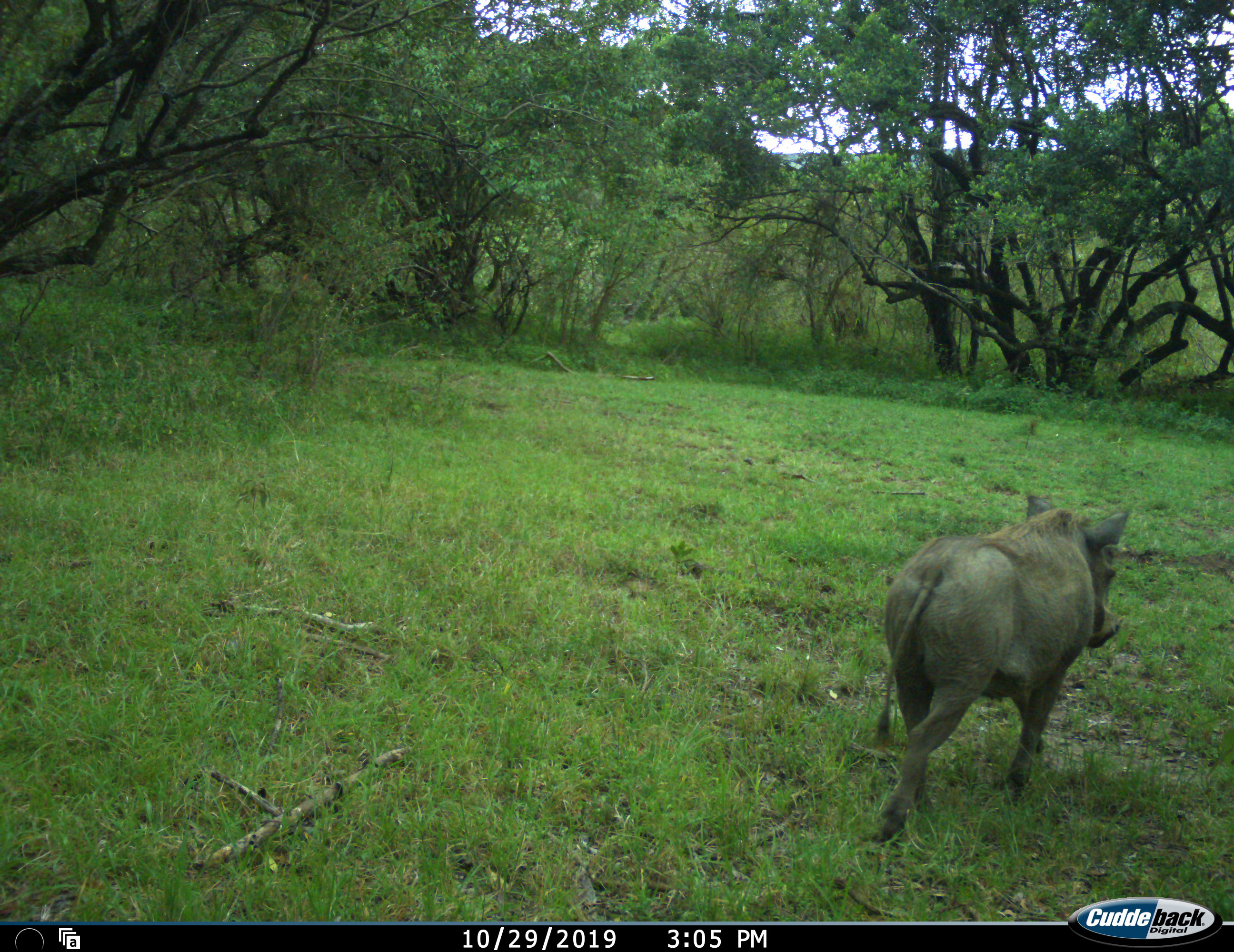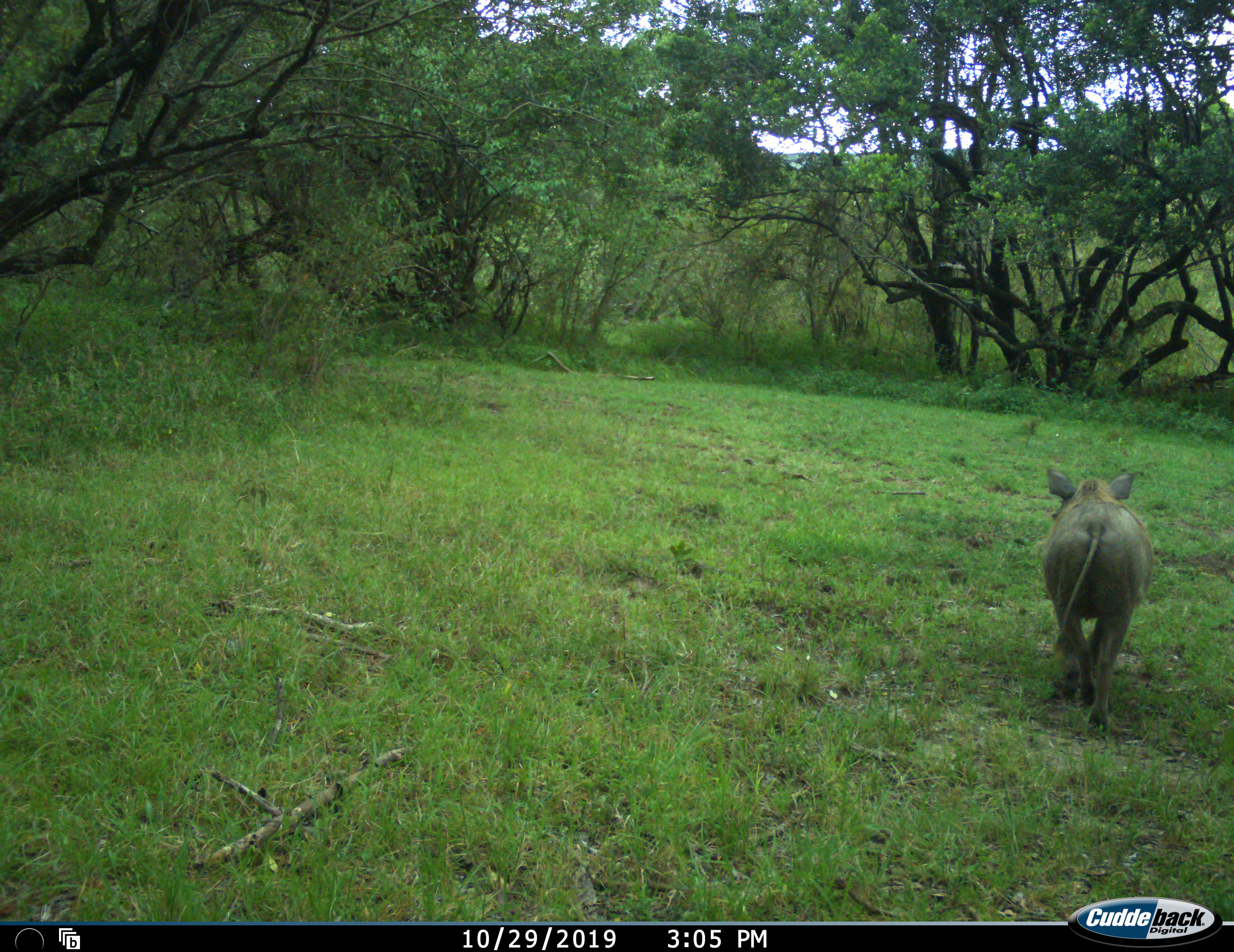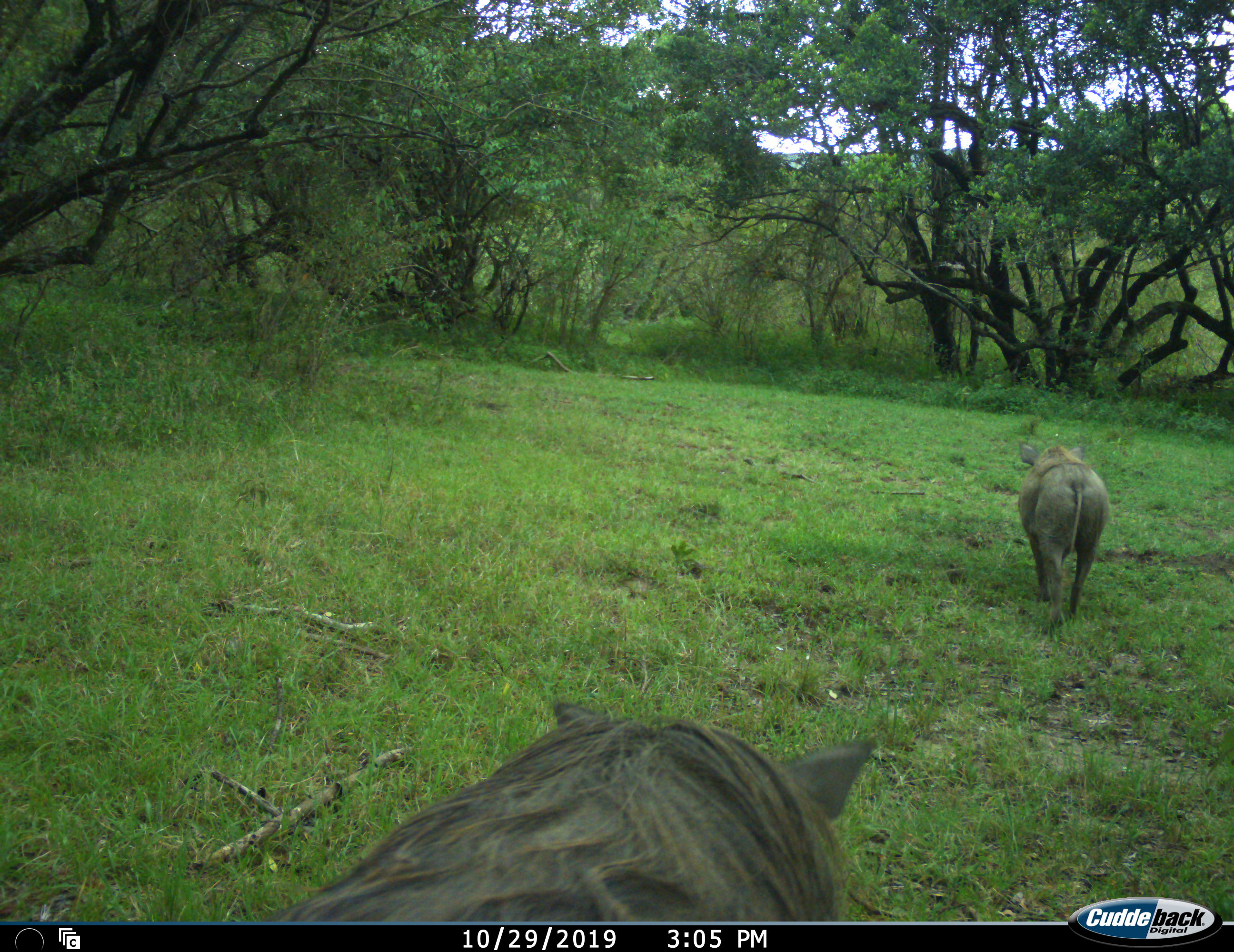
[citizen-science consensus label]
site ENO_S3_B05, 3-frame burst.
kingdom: Animalia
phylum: Chordata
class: Mammalia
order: Artiodactyla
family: Suidae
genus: Phacochoerus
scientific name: Phacochoerus africanus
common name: warthog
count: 2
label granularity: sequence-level